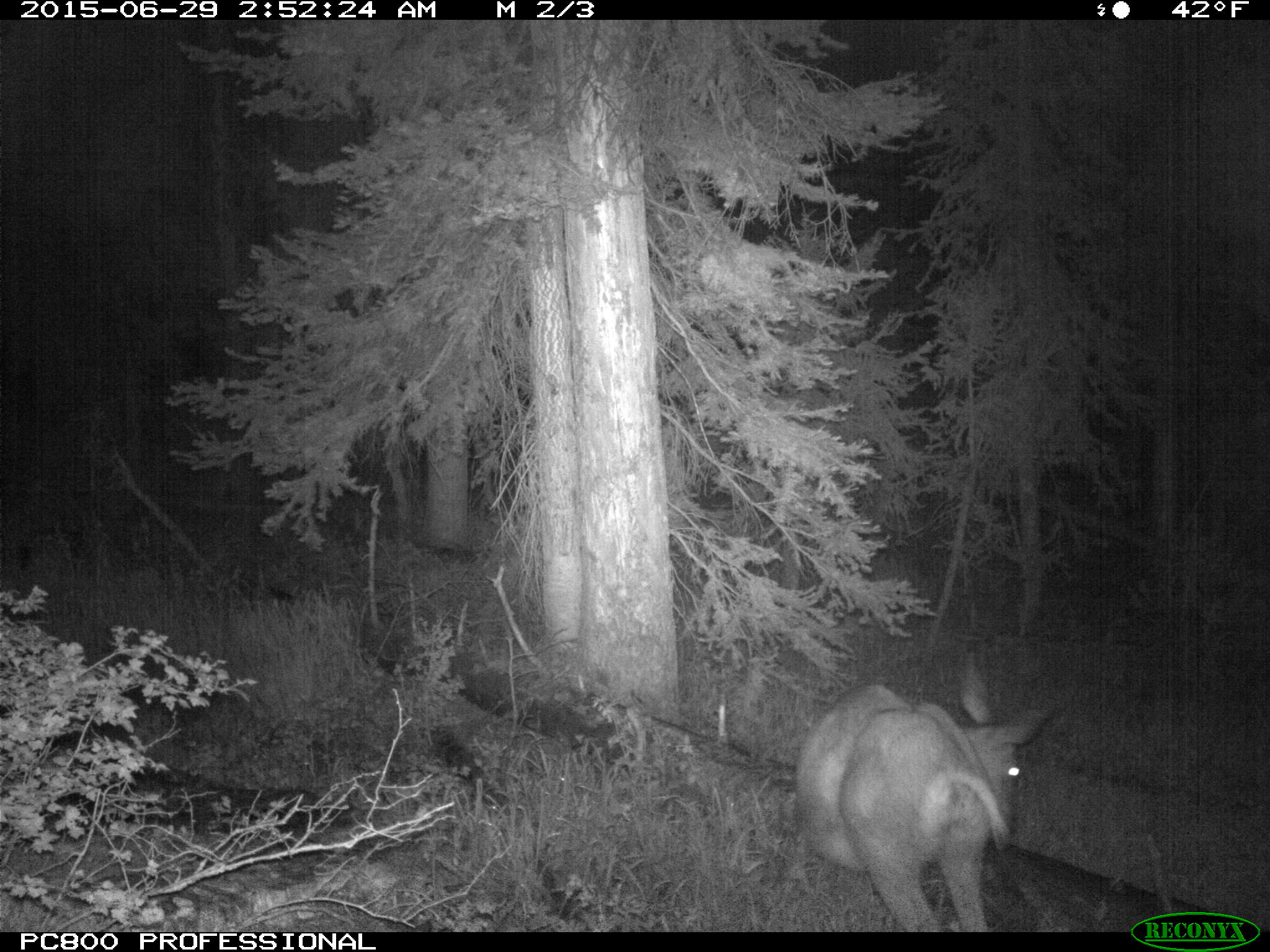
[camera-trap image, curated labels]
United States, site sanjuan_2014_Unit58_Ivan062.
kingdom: Animalia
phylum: Chordata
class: Mammalia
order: Artiodactyla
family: Cervidae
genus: Odocoileus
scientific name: Odocoileus hemionus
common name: mule deer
Odocoileus hemionus (mule deer).